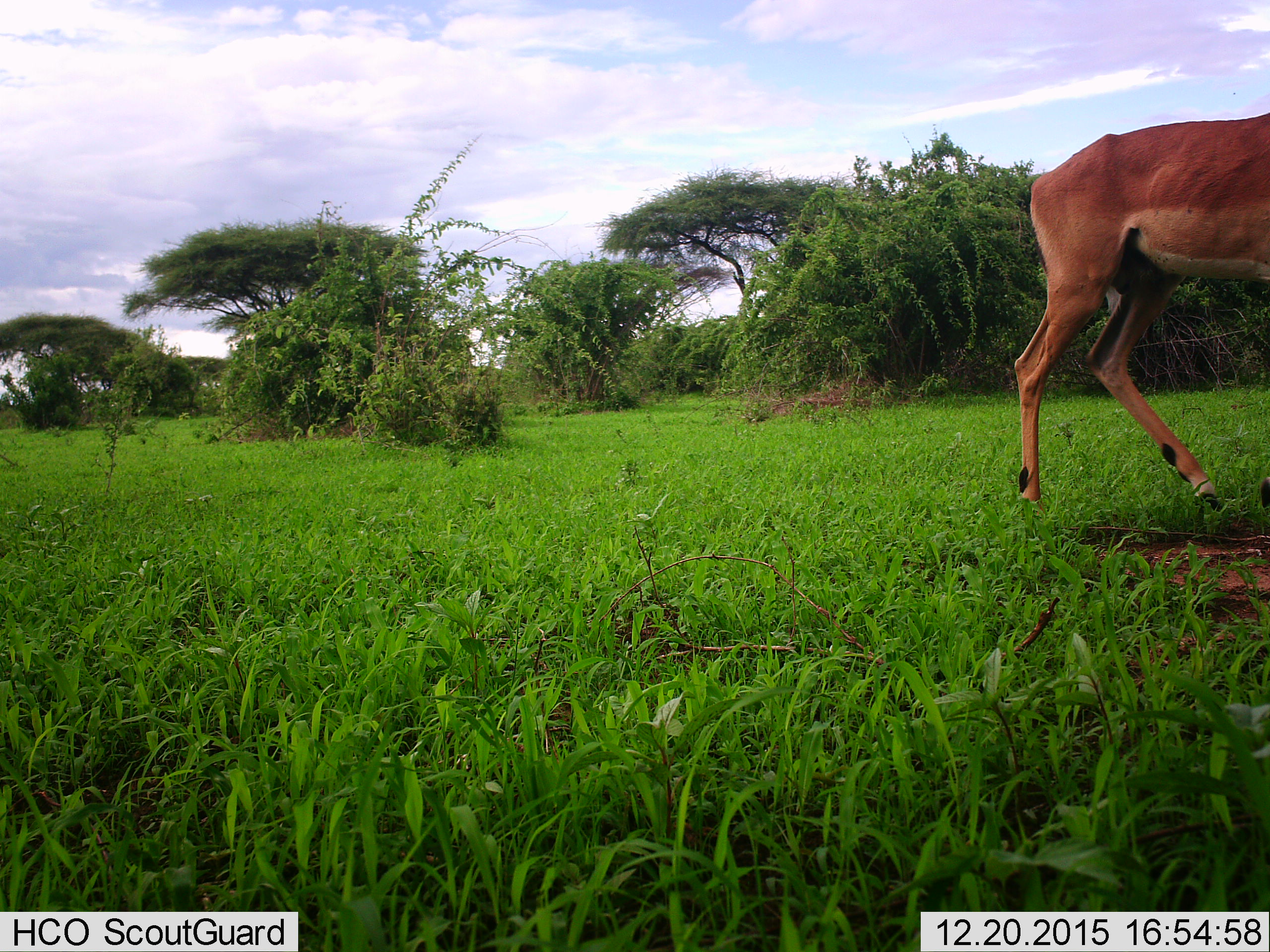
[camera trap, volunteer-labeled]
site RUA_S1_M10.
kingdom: Animalia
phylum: Chordata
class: Mammalia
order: Artiodactyla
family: Bovidae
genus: Aepyceros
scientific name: Aepyceros melampus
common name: impala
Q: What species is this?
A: Impala (Aepyceros melampus).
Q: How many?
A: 1.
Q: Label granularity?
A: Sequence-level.